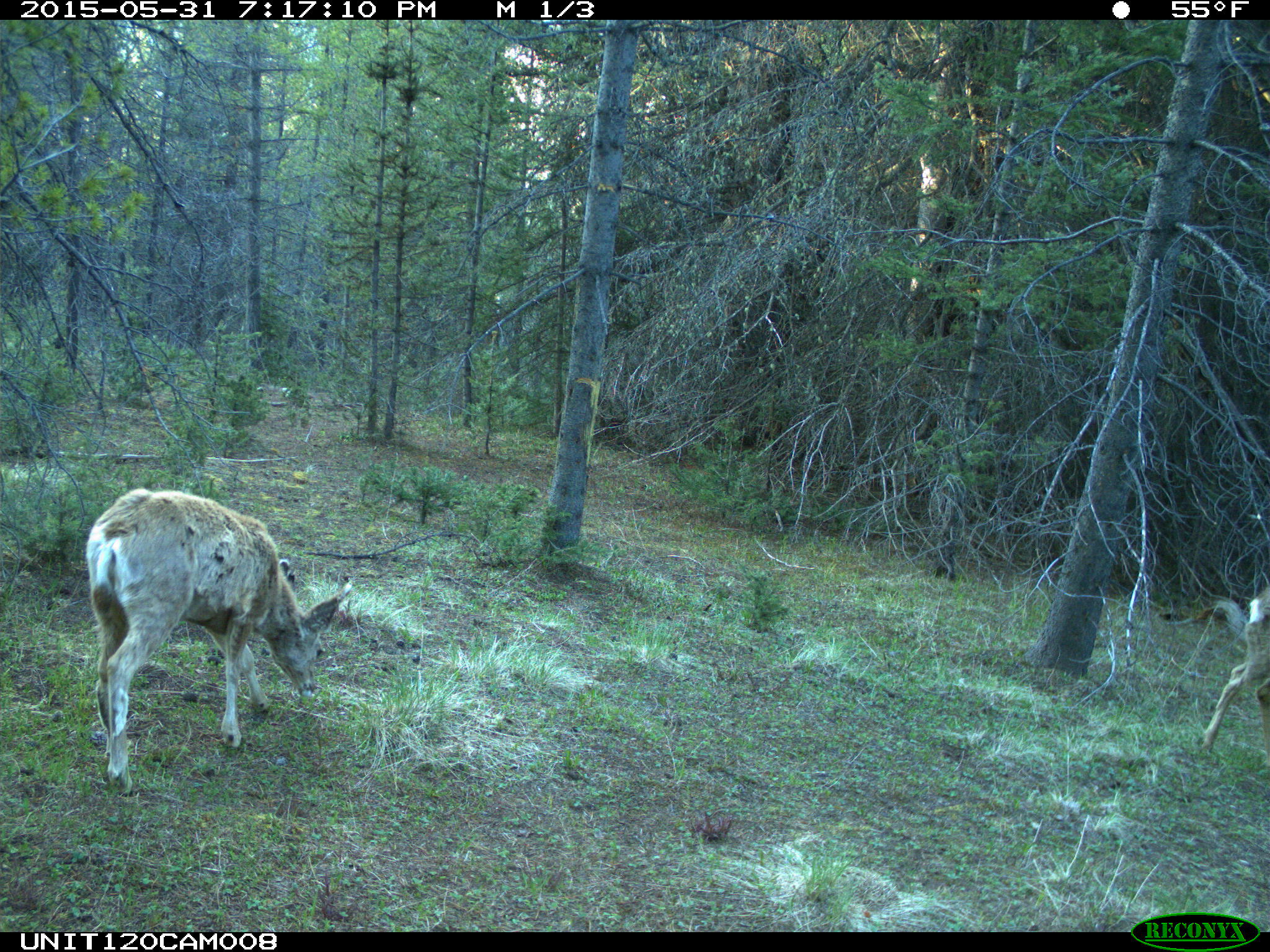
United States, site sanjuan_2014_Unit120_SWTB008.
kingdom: Animalia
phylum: Chordata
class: Mammalia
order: Artiodactyla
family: Cervidae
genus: Odocoileus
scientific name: Odocoileus hemionus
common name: mule deer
Odocoileus hemionus (mule deer).